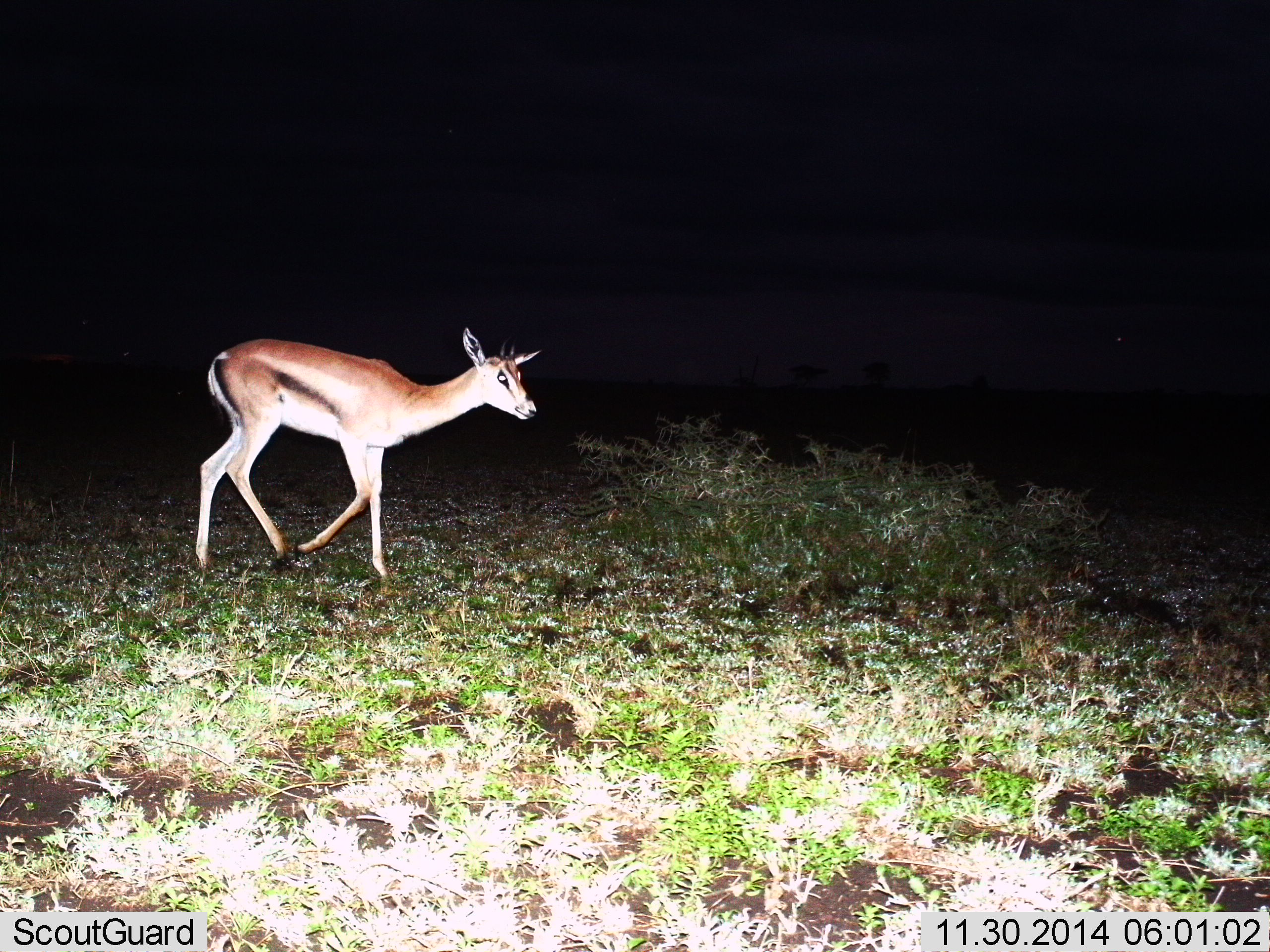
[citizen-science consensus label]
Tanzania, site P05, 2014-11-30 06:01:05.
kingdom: Animalia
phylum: Chordata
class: Mammalia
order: Artiodactyla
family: Bovidae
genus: Eudorcas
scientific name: Eudorcas thomsonii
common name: thomson's gazelle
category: gazellethomsons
Gazellethomsons (thomson's gazelle) (Eudorcas thomsonii), count 1. Behavior (volunteer vote fractions): standing 10%, resting 0%, moving 90%, interacting 0%. Young present (vote fraction): 0%. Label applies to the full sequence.